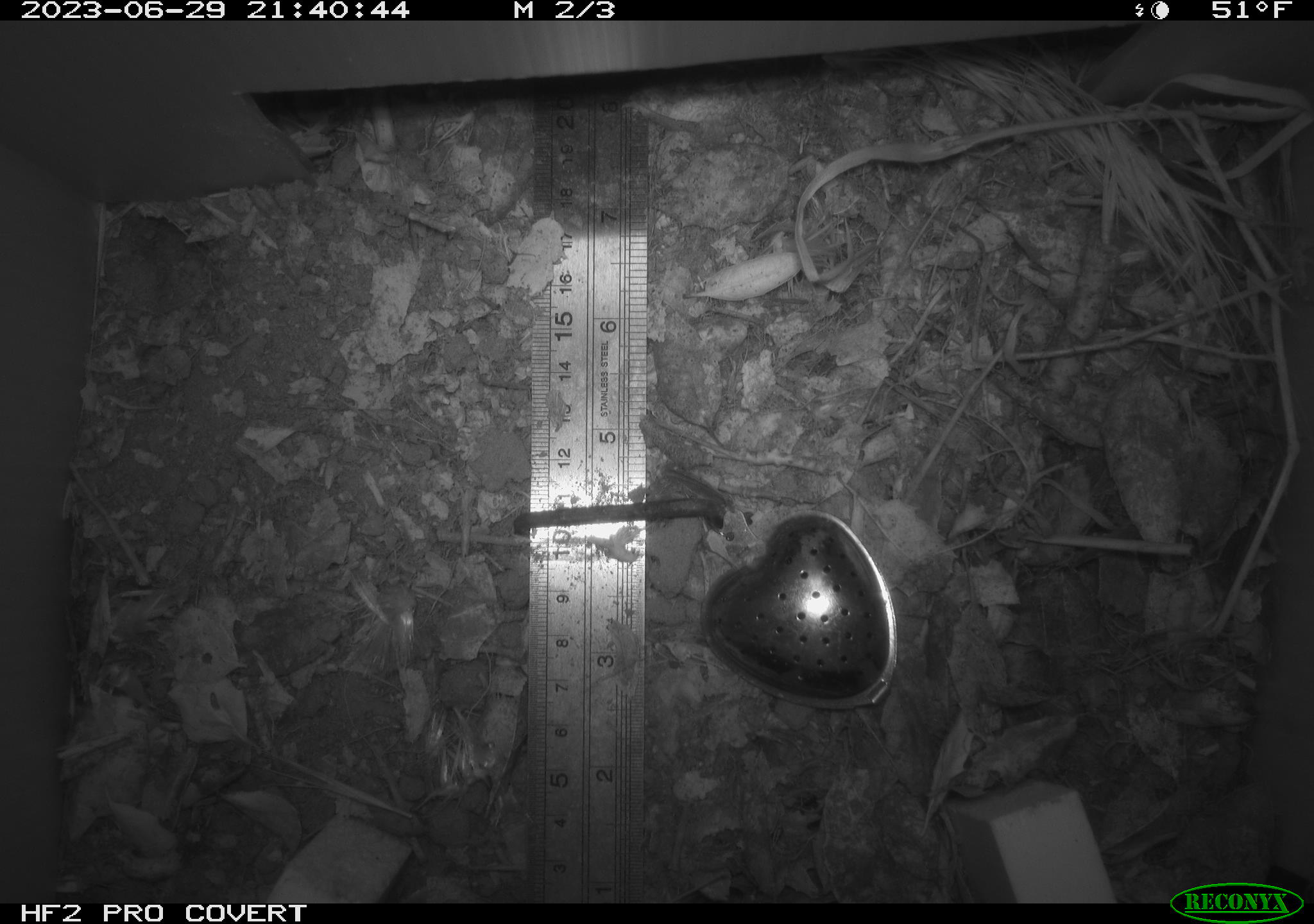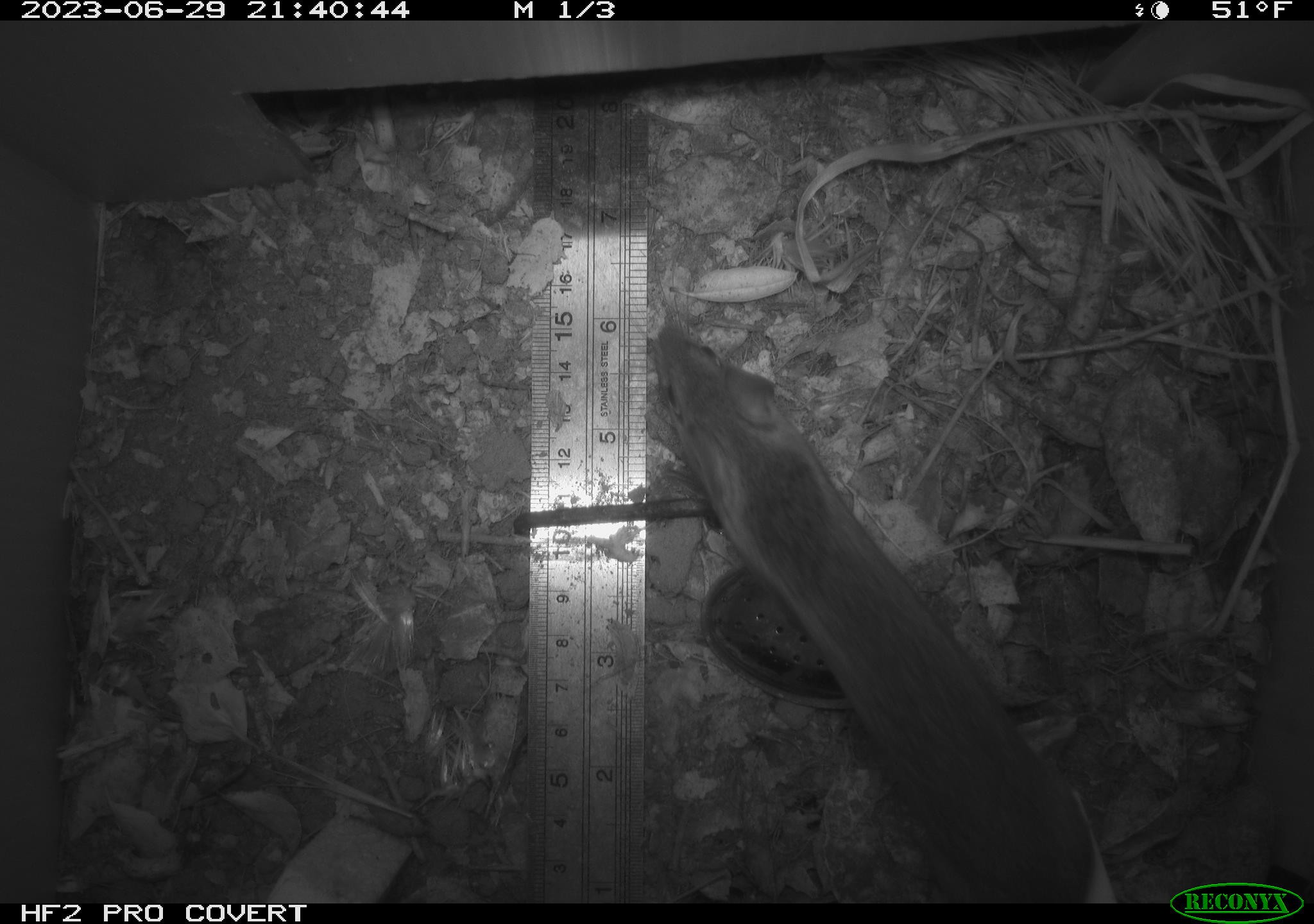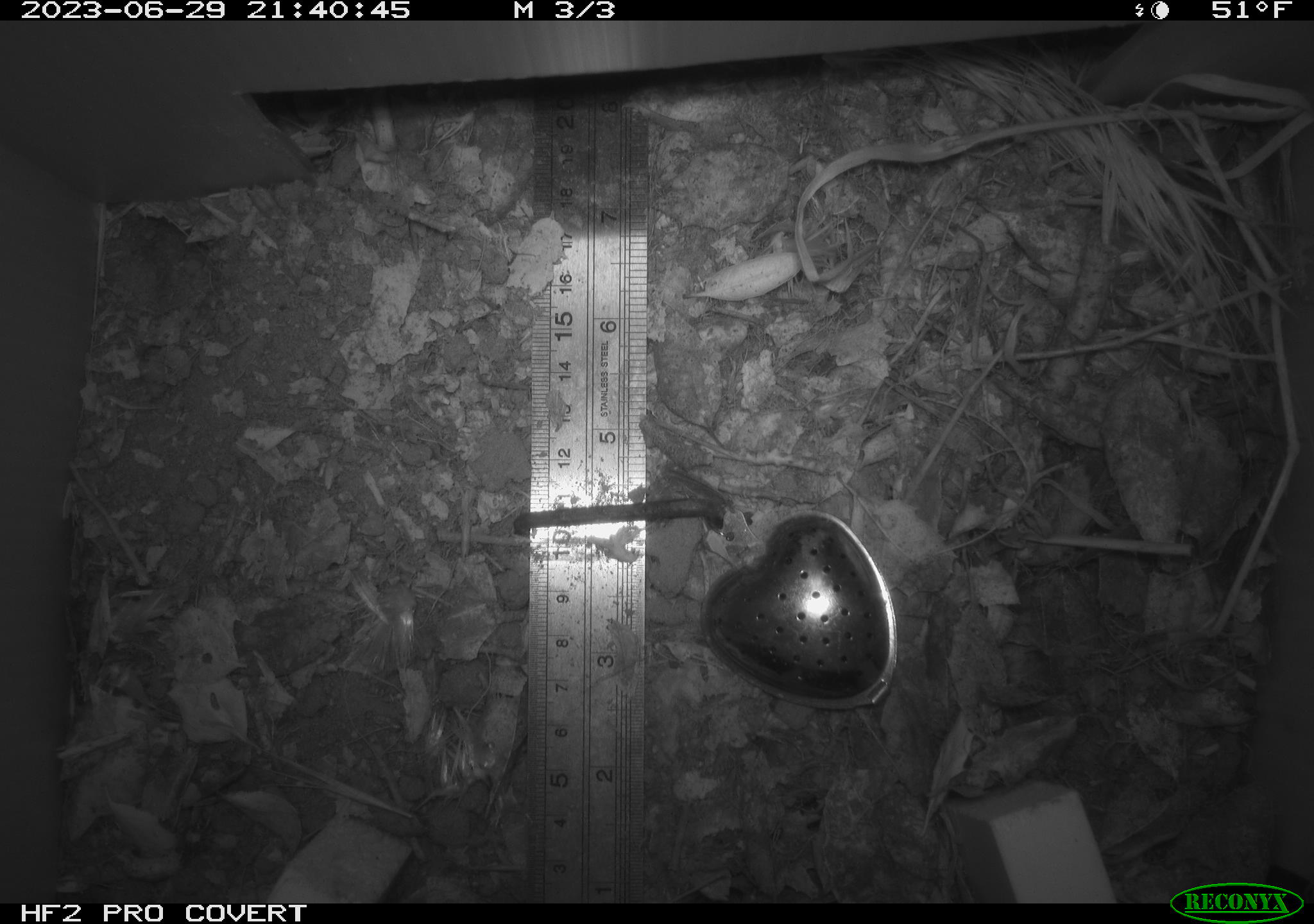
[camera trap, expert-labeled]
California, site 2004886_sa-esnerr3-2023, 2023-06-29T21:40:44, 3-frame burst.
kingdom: Animalia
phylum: Chordata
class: Mammalia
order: Rodentia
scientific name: Rodentia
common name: mouse species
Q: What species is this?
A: Mouse species (Rodentia).